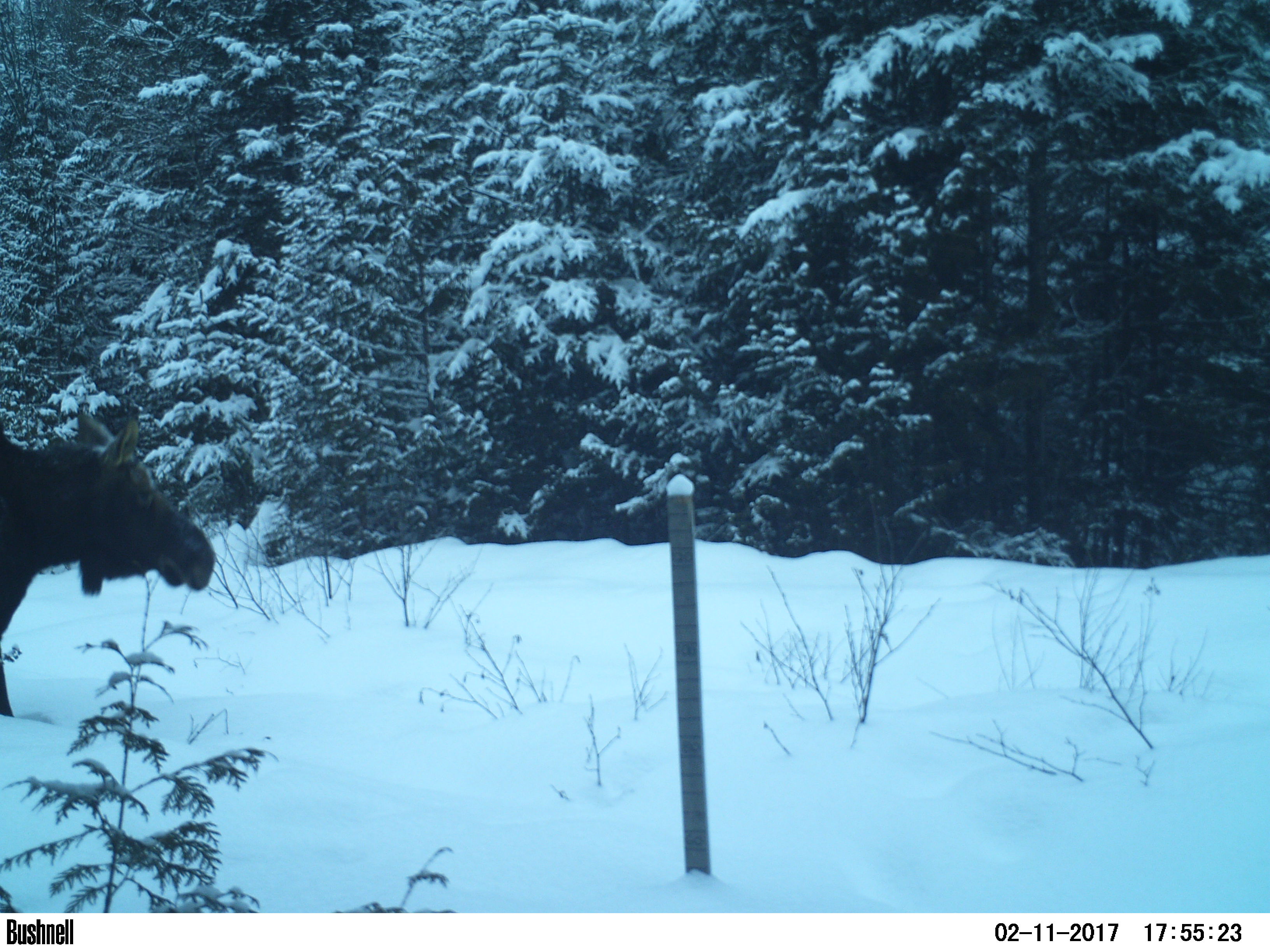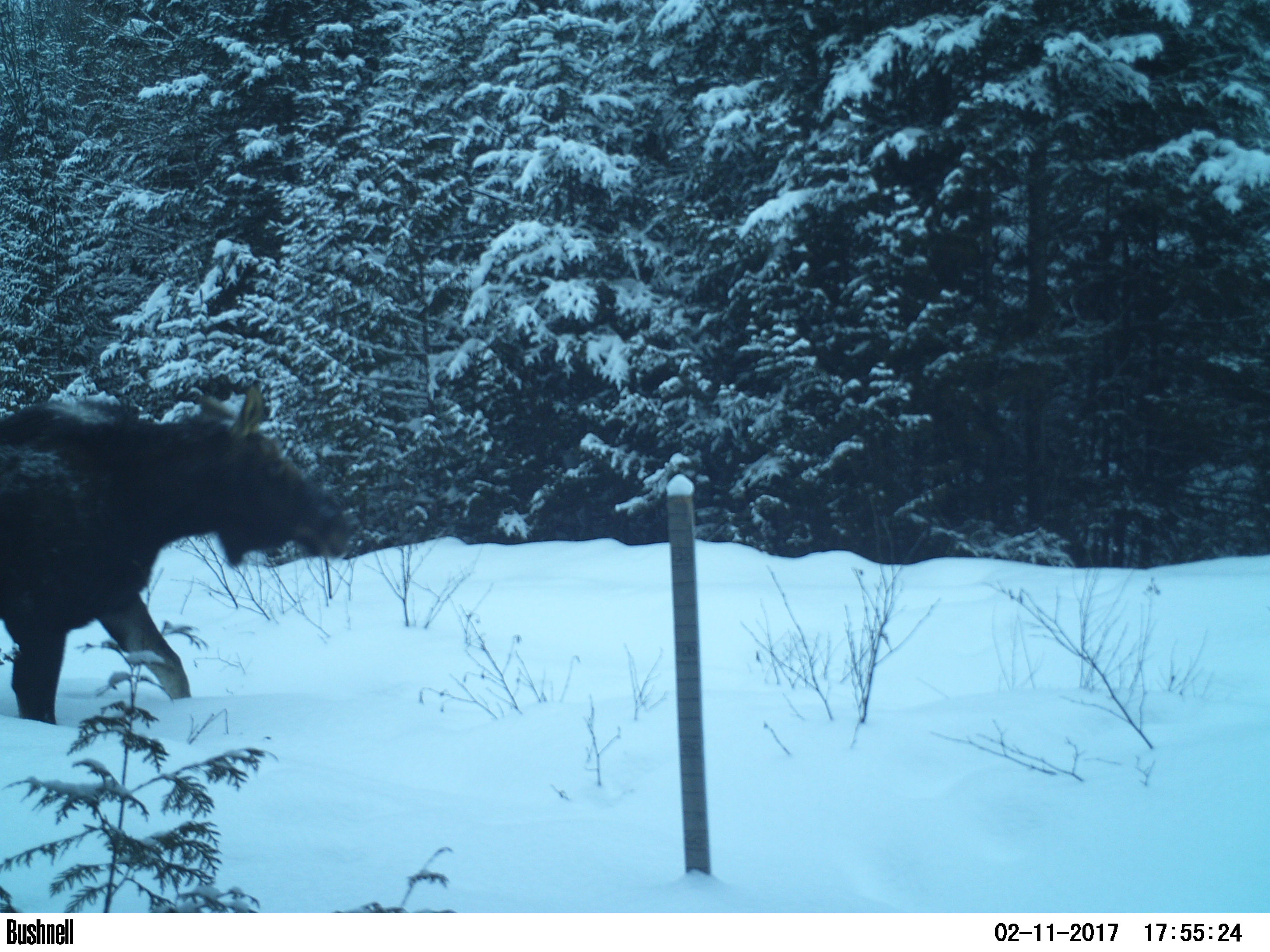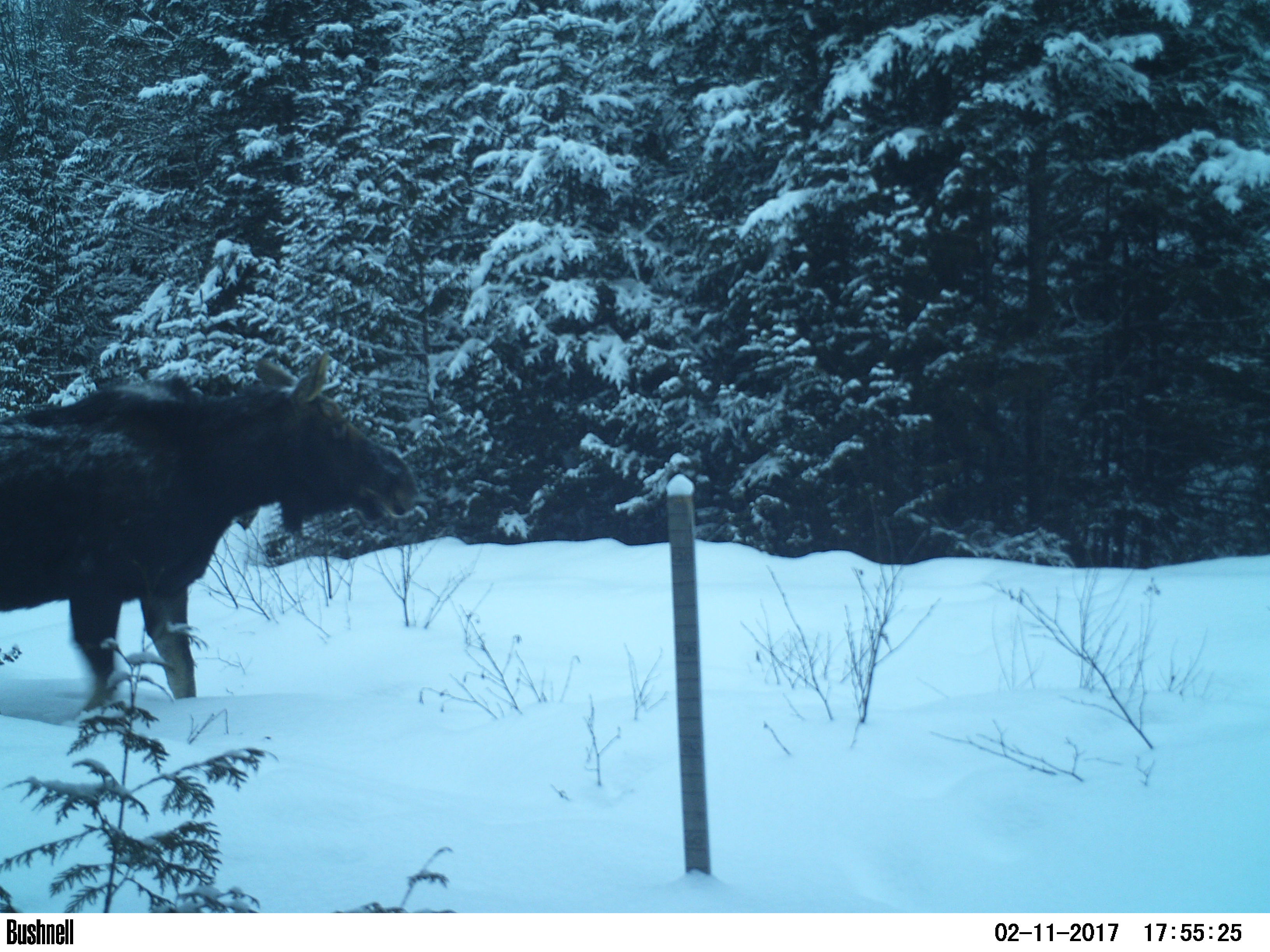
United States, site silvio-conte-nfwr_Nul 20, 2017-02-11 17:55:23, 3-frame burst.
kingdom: Animalia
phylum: Chordata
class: Mammalia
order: Artiodactyla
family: Cervidae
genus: Alces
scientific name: Alces alces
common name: moose